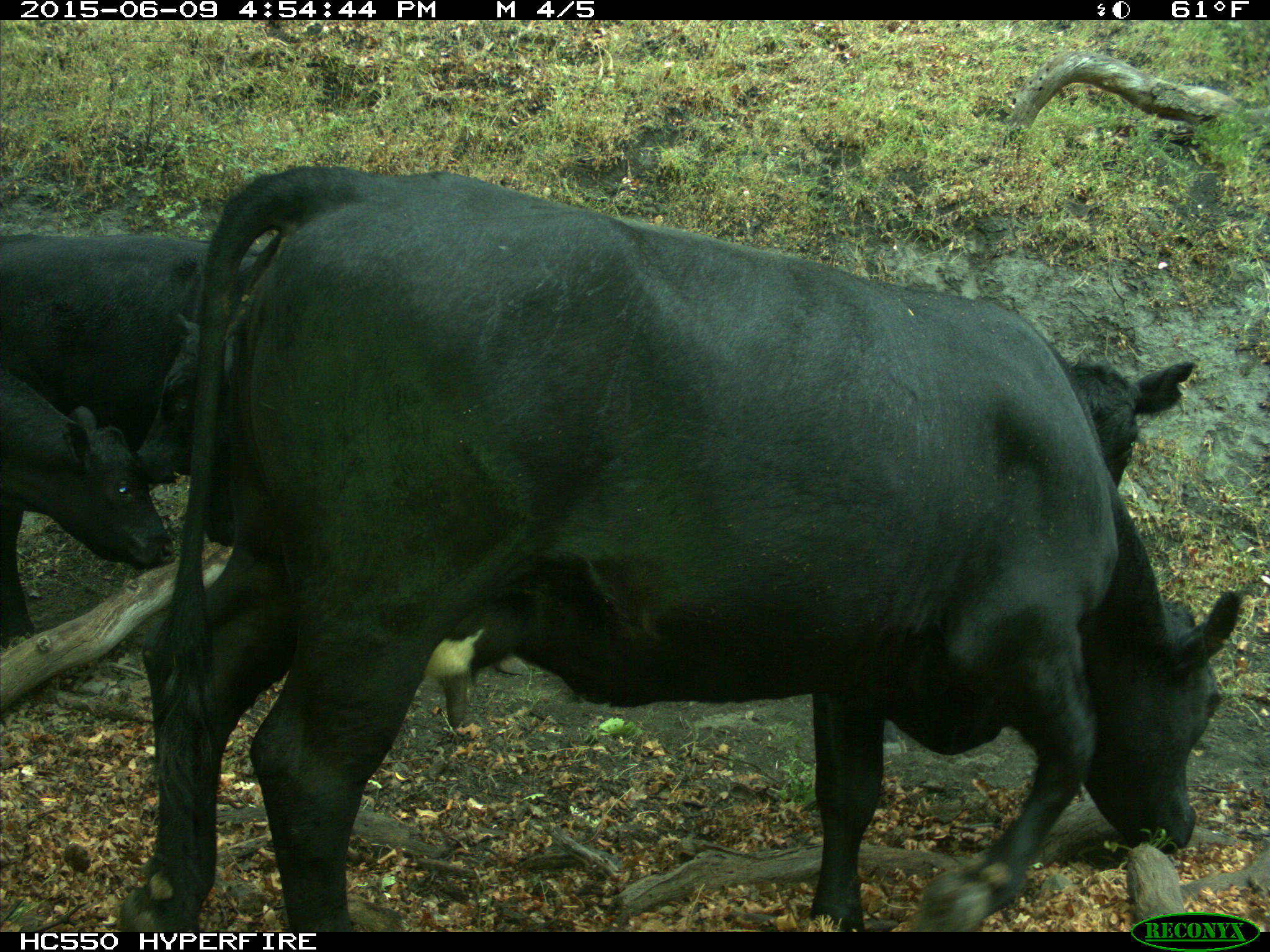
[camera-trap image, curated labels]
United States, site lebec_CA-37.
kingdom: Animalia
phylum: Chordata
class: Mammalia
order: Artiodactyla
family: Bovidae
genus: Bos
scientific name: Bos taurus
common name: domestic cow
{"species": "Bos taurus (domestic cow)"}